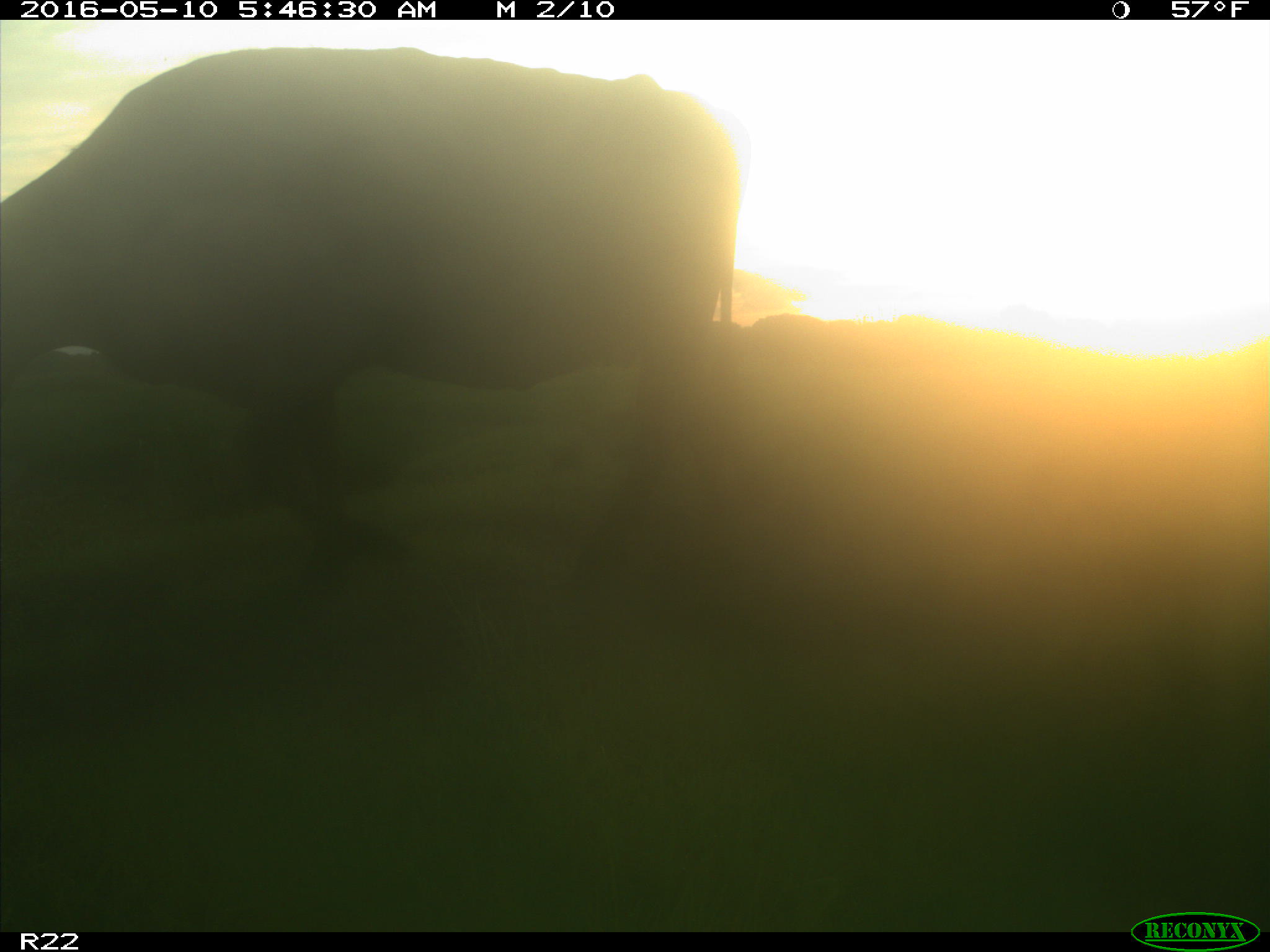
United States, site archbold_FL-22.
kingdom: Animalia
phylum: Chordata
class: Mammalia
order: Artiodactyla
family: Bovidae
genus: Bos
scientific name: Bos taurus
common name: domestic cow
Bos taurus (domestic cow).